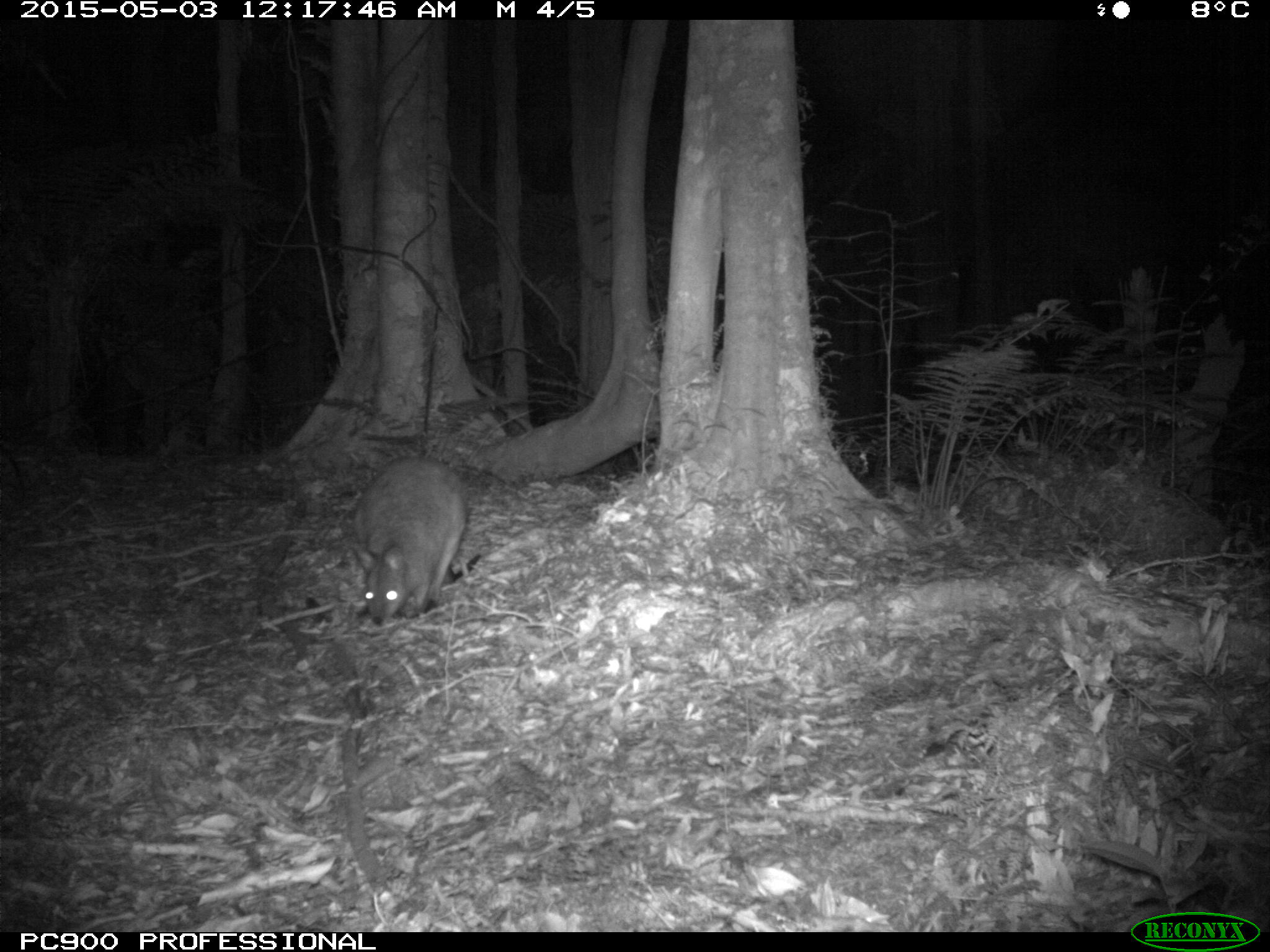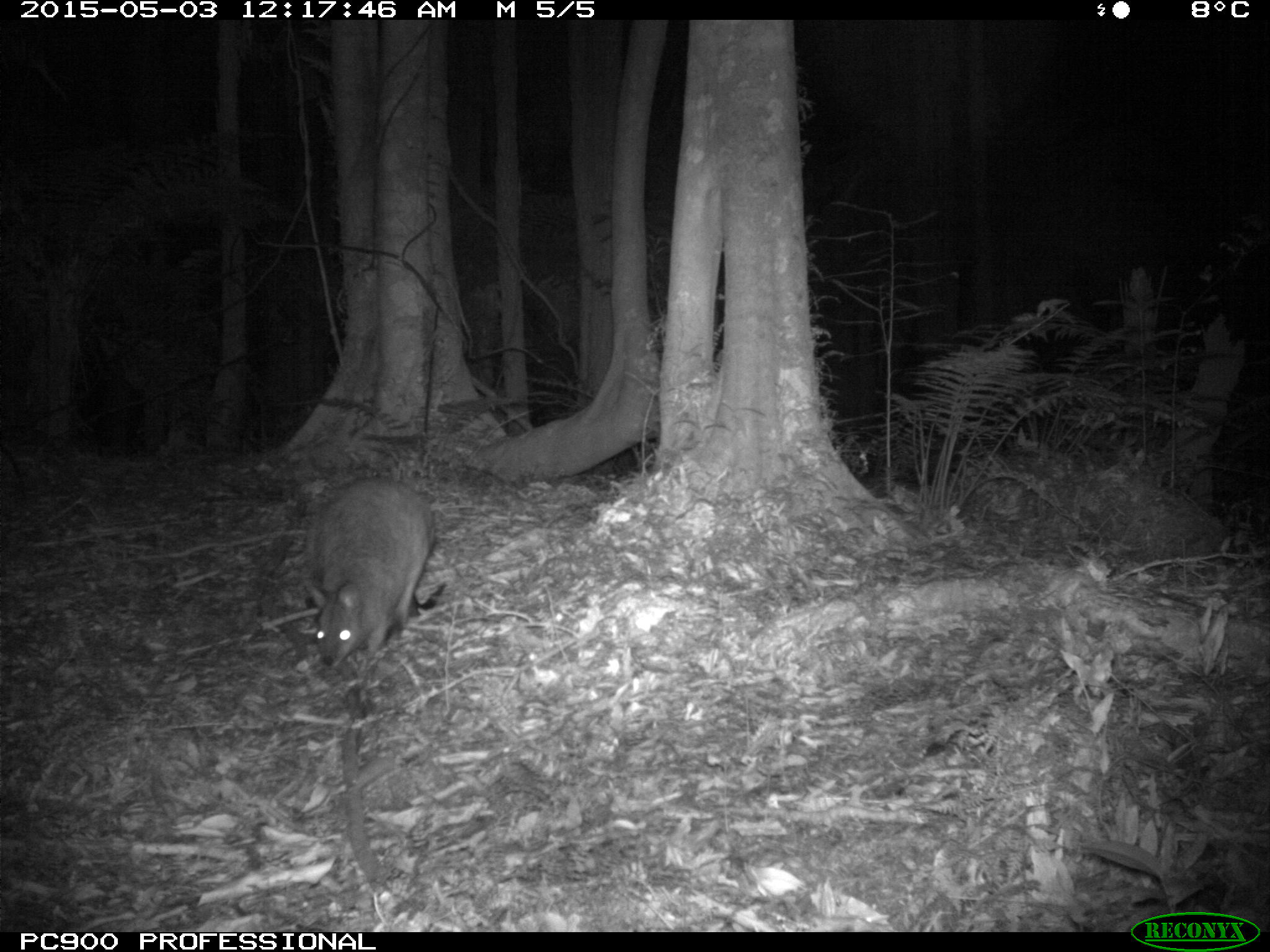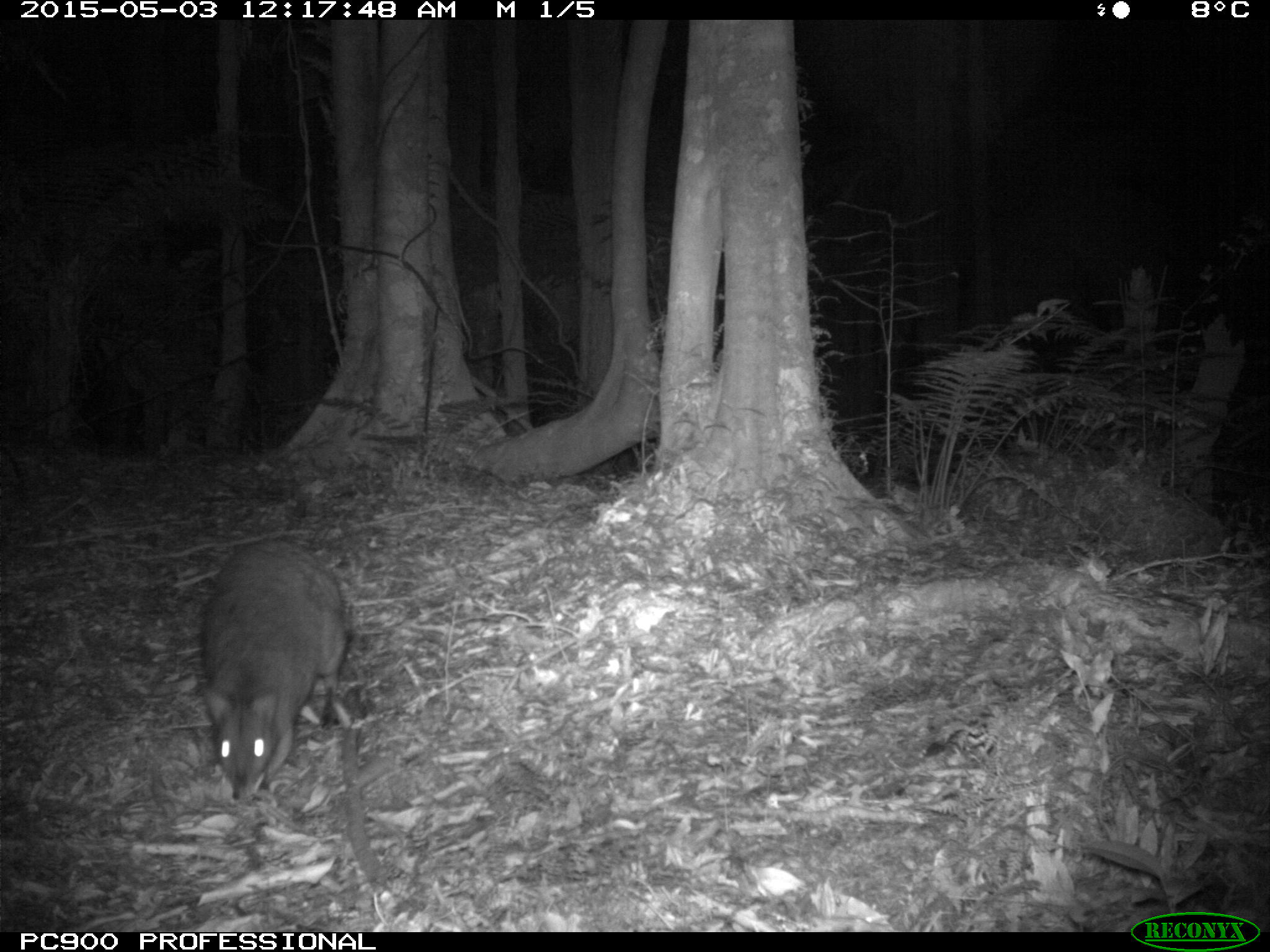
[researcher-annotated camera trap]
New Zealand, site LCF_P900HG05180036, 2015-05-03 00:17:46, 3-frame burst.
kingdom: Animalia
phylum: Chordata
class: Mammalia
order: Diprotodontia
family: Macropodidae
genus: Notamacropus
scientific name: Notamacropus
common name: wallaby